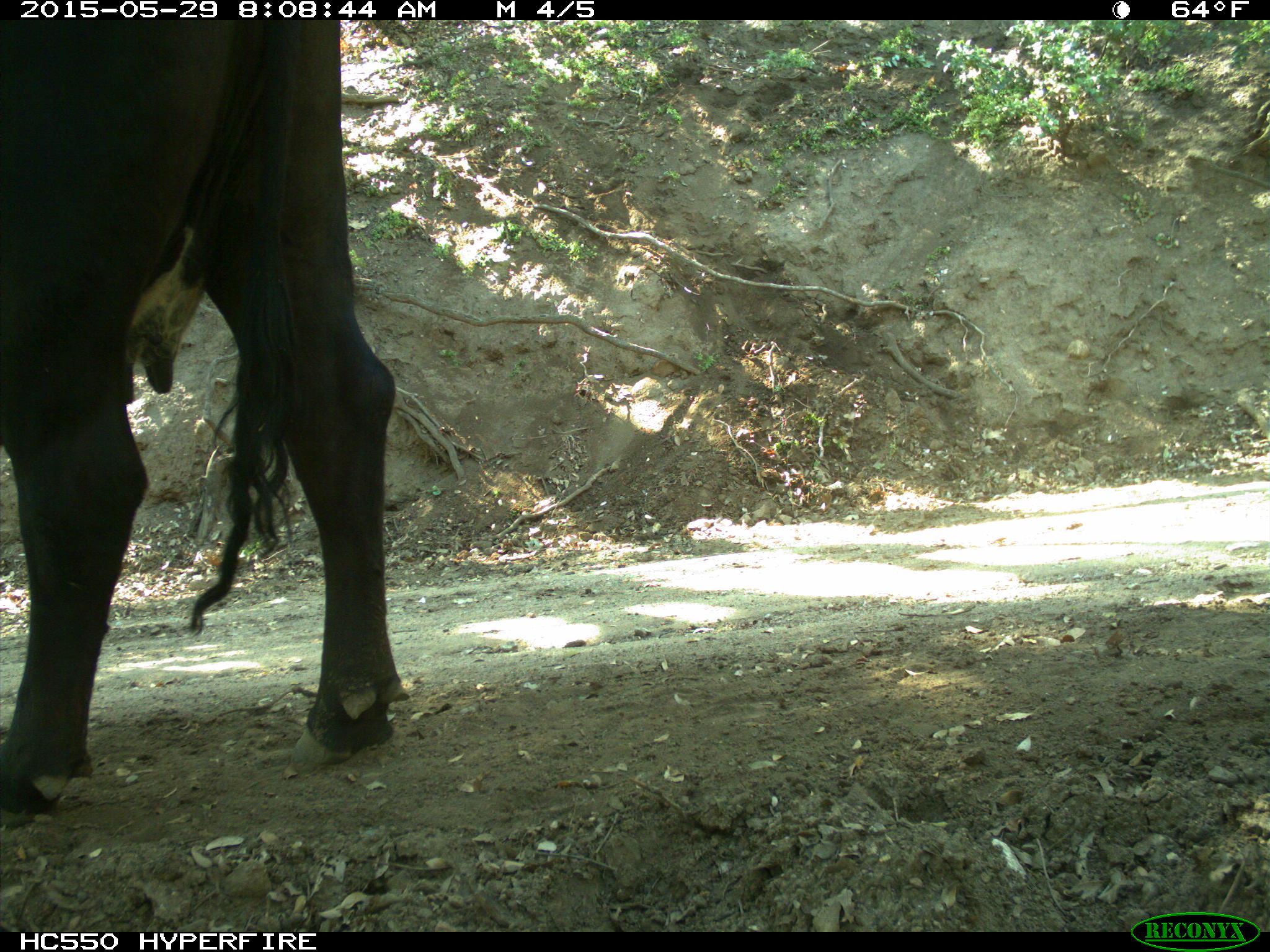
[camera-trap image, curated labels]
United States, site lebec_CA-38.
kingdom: Animalia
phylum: Chordata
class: Mammalia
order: Artiodactyla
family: Bovidae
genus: Bos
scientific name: Bos taurus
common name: domestic cow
Bos taurus (domestic cow).